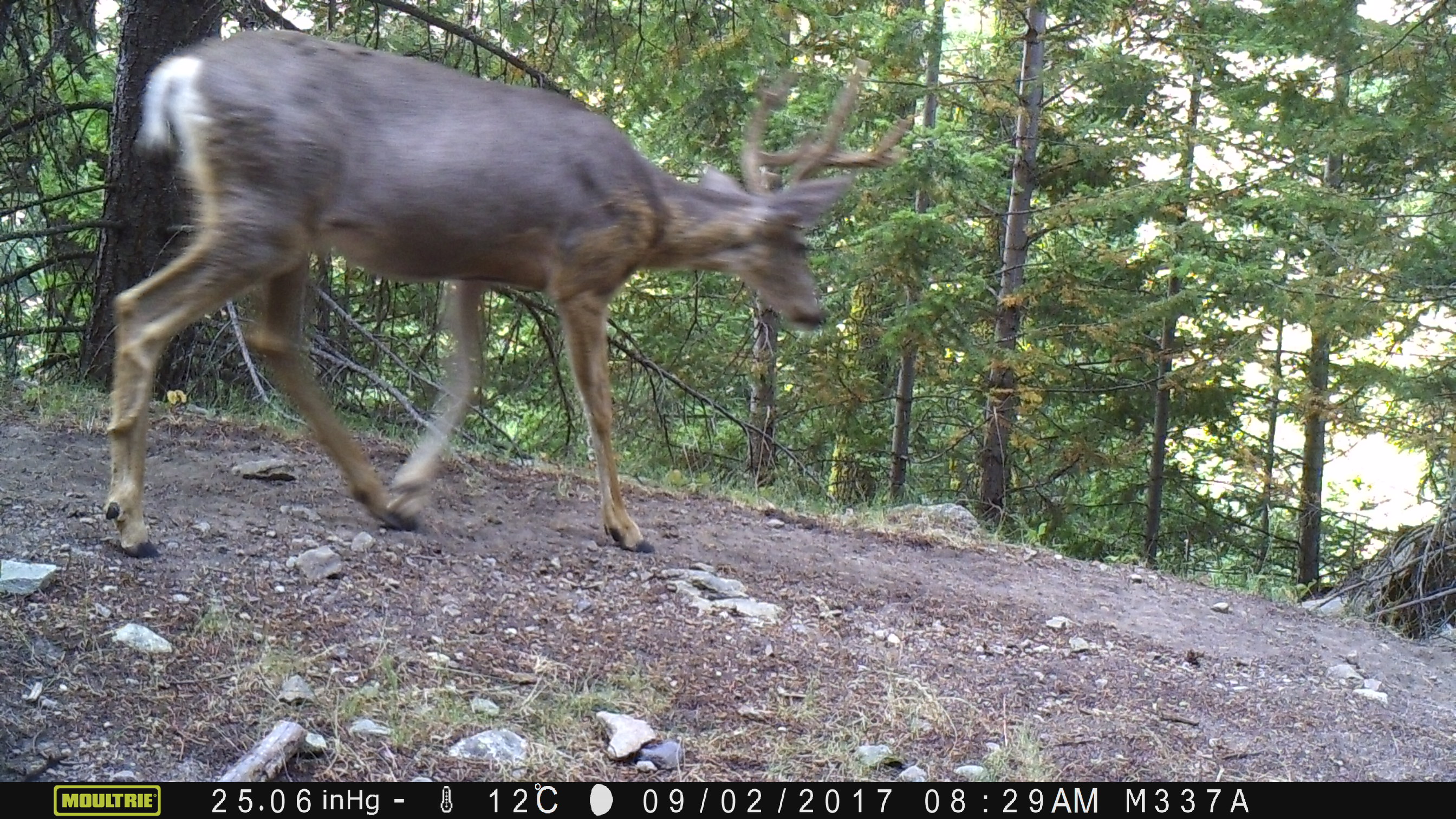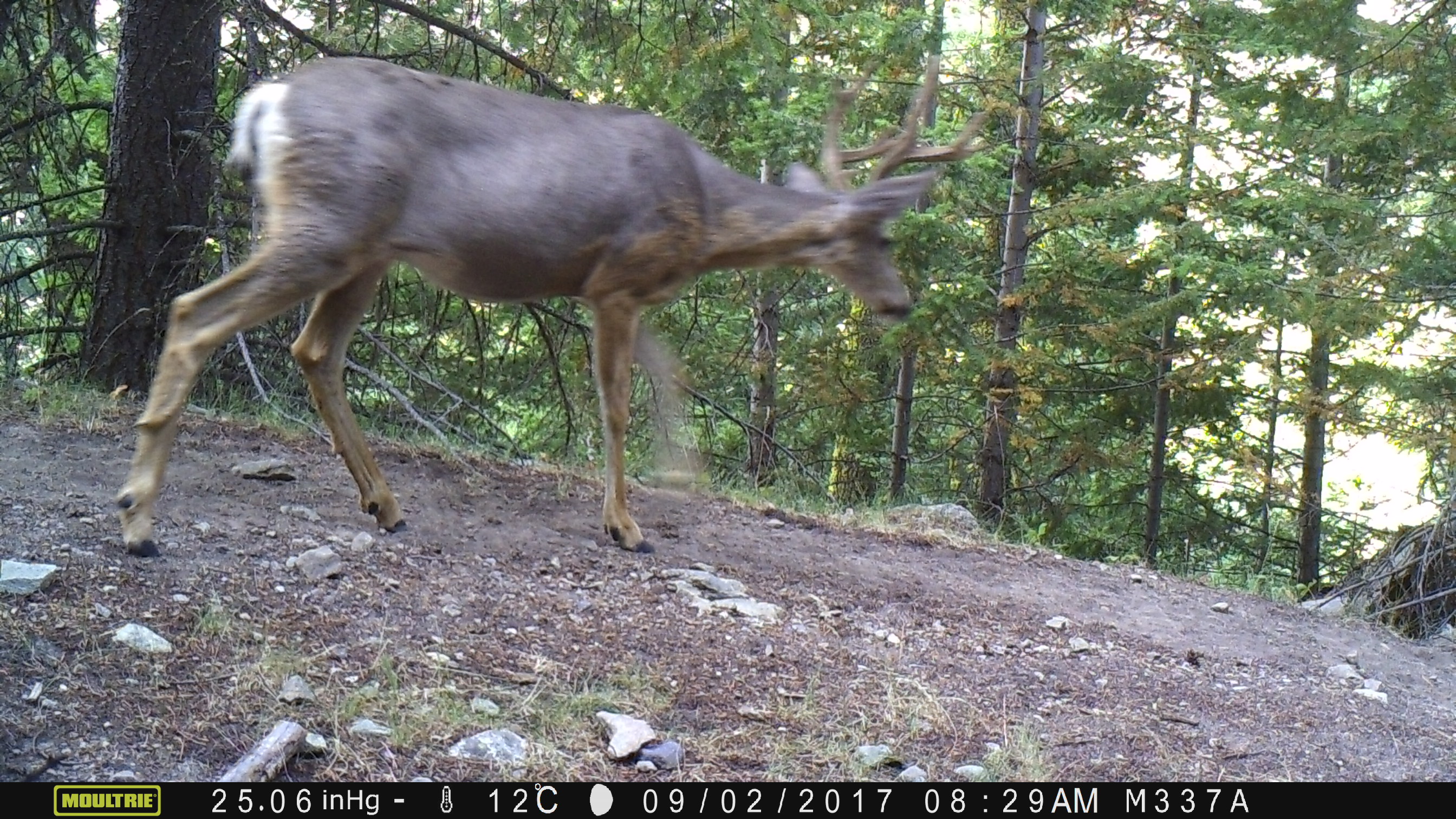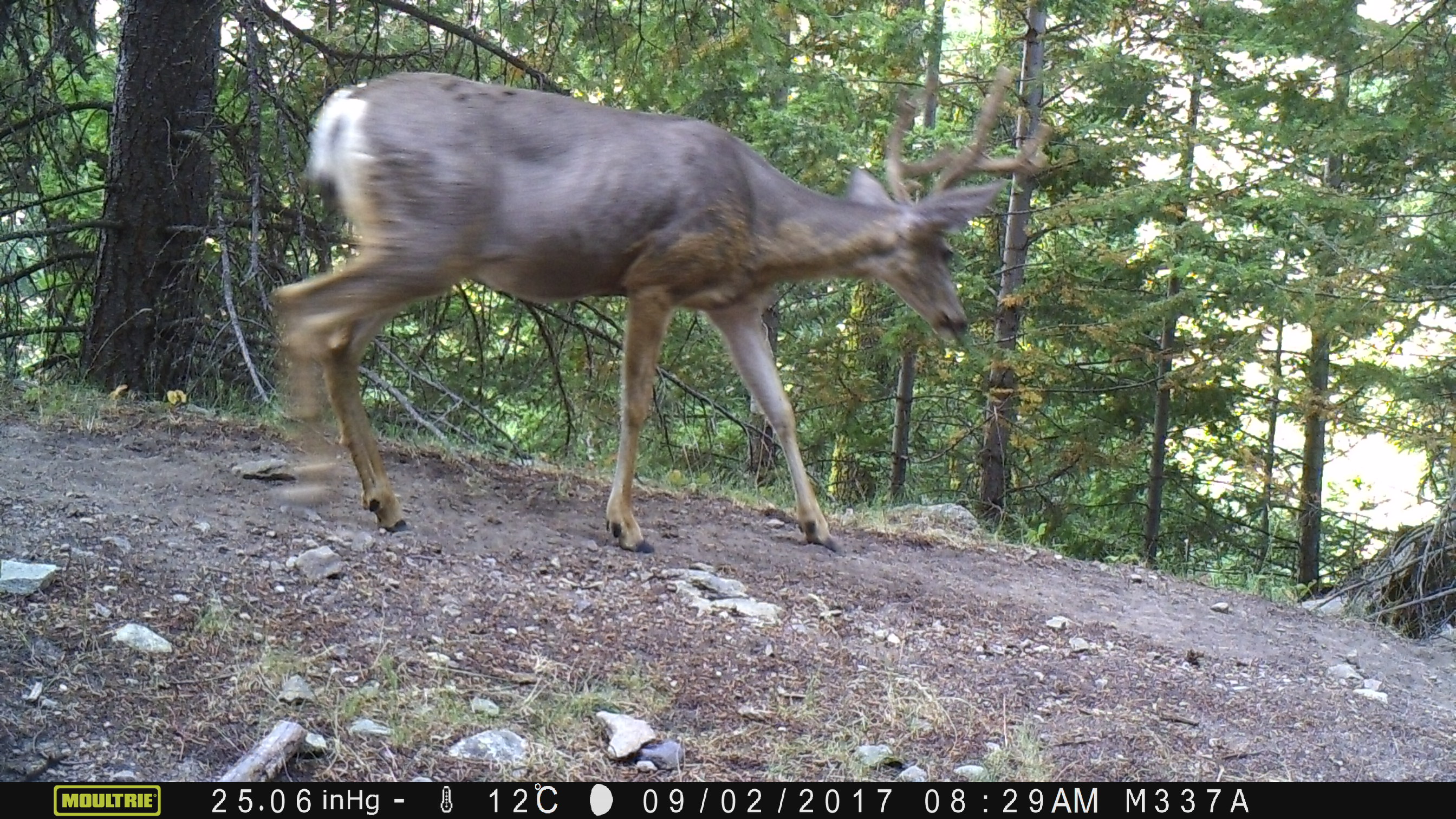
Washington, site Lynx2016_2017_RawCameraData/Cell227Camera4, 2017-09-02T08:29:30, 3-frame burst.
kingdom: Animalia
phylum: Chordata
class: Mammalia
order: Artiodactyla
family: Cervidae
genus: Odocoileus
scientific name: Odocoileus hemionus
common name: mule deer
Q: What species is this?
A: Odocoileus hemionus (mule deer).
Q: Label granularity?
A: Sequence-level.